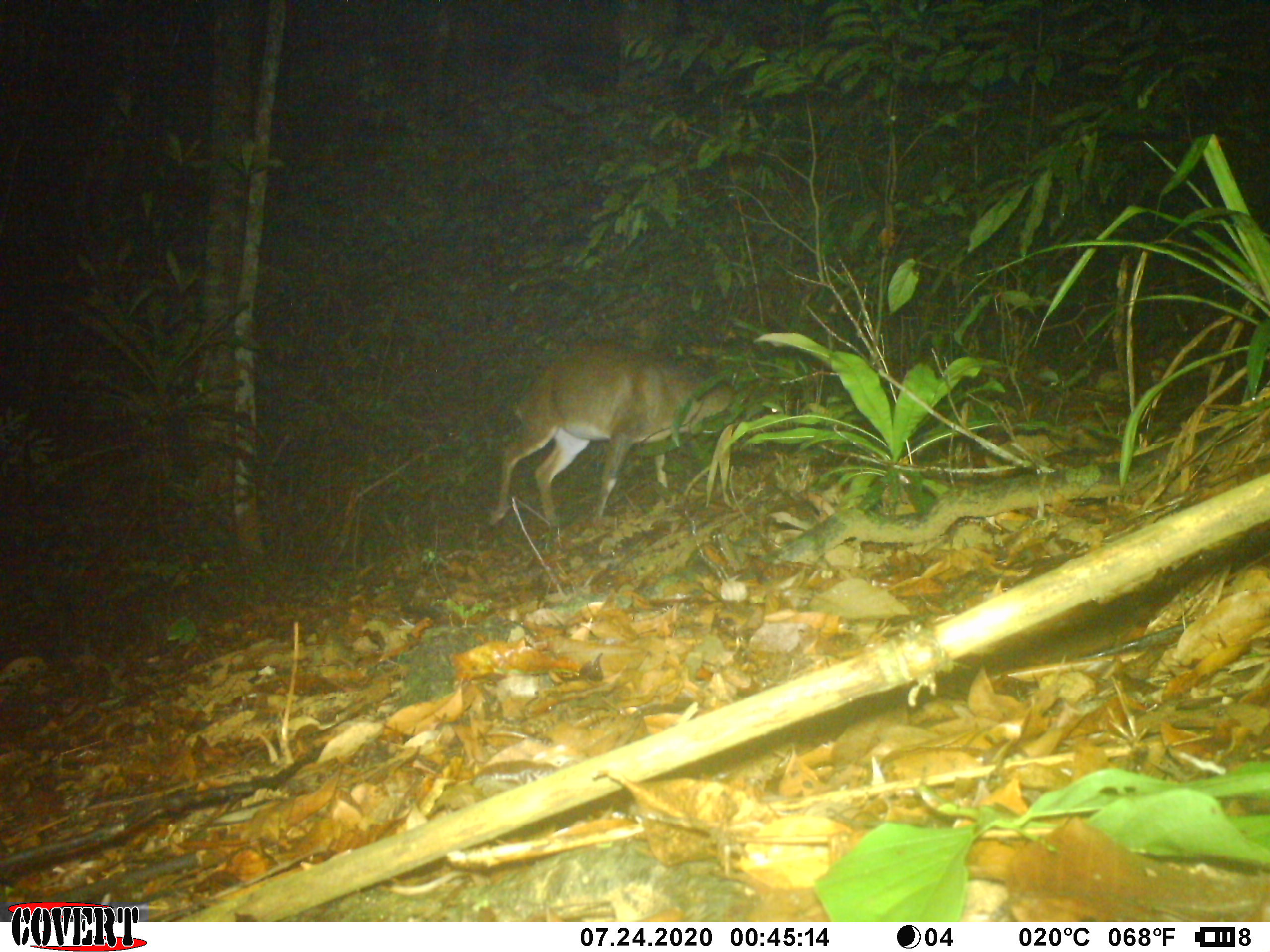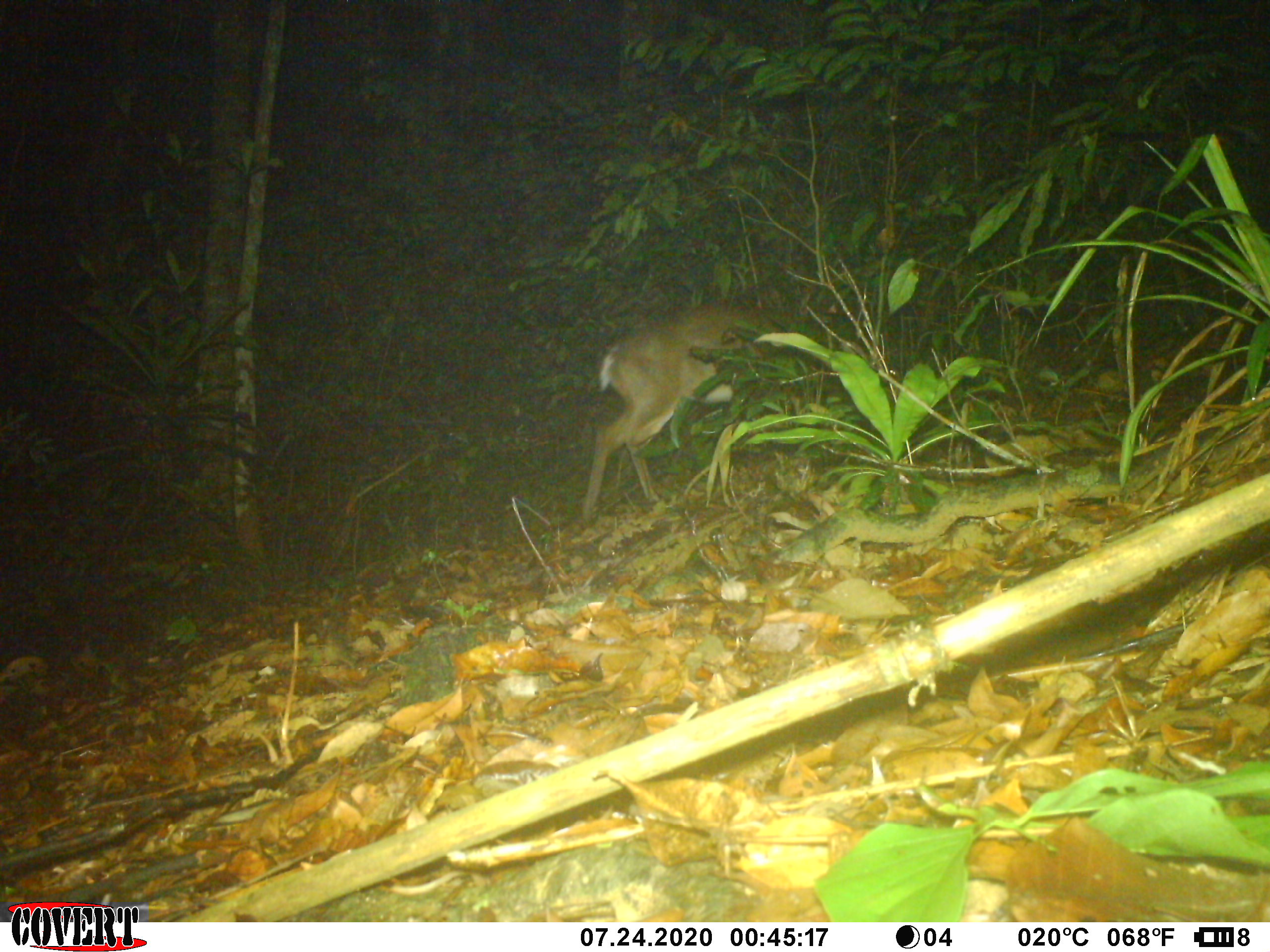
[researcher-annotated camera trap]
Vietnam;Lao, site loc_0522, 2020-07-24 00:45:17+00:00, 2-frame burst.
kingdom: Animalia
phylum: Chordata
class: Mammalia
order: Artiodactyla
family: Cervidae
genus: Muntiacus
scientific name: Muntiacus vuquangensis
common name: large-antlered muntjac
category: large antlered muntjac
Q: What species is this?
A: Large antlered muntjac (large-antlered muntjac) (Muntiacus vuquangensis).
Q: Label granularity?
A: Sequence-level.